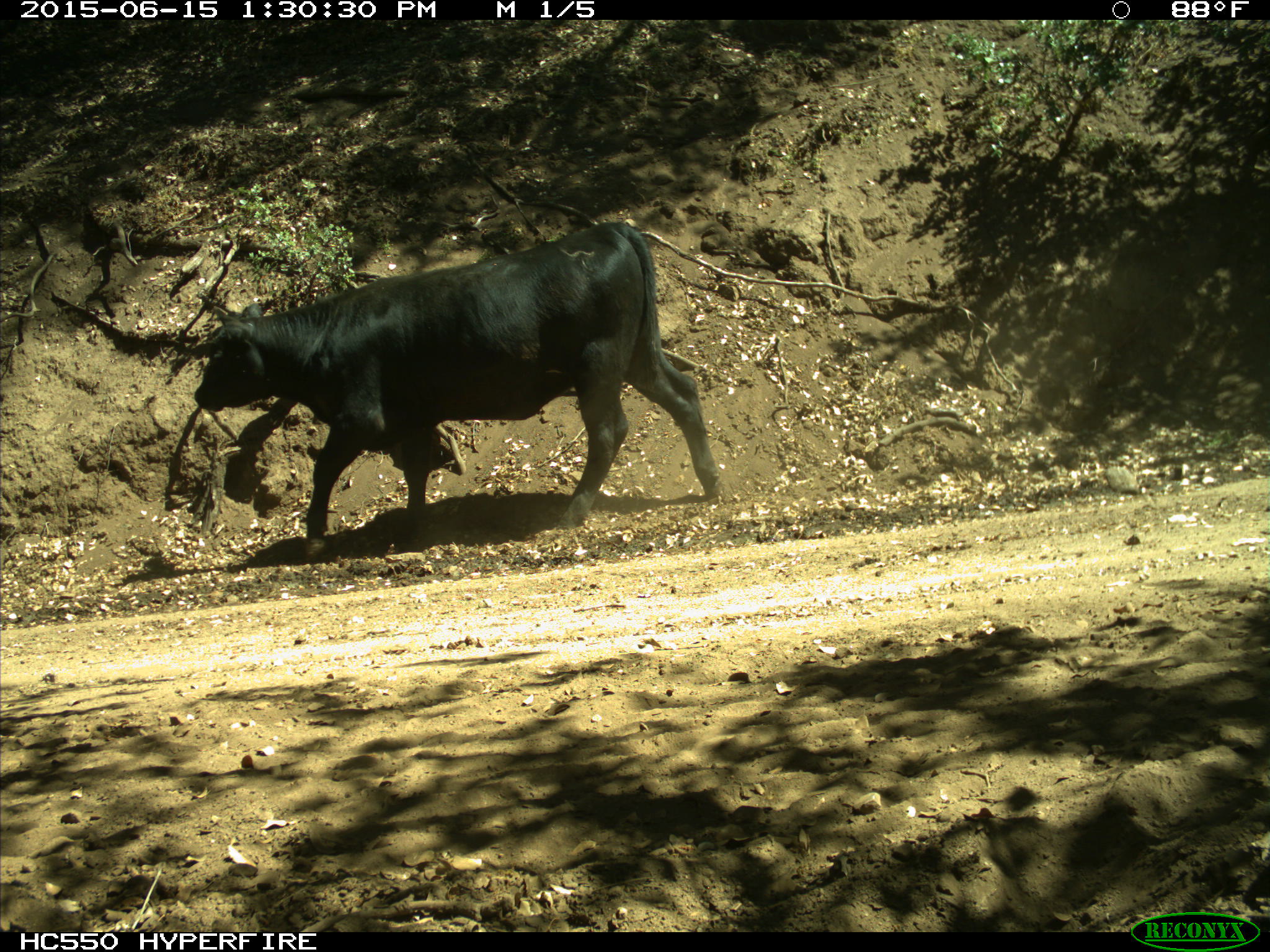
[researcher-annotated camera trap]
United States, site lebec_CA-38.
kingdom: Animalia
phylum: Chordata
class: Mammalia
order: Artiodactyla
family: Bovidae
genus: Bos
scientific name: Bos taurus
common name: domestic cow